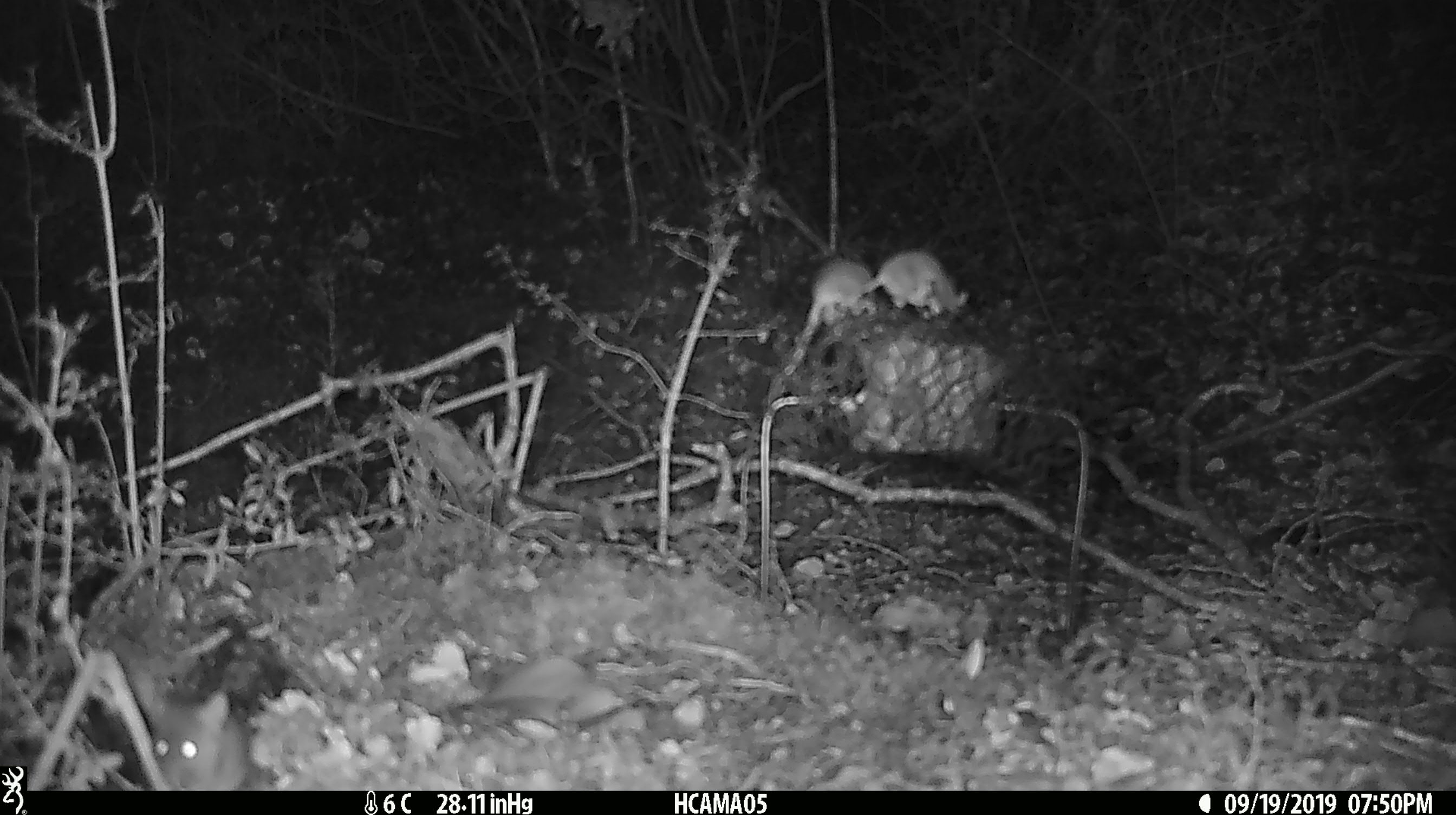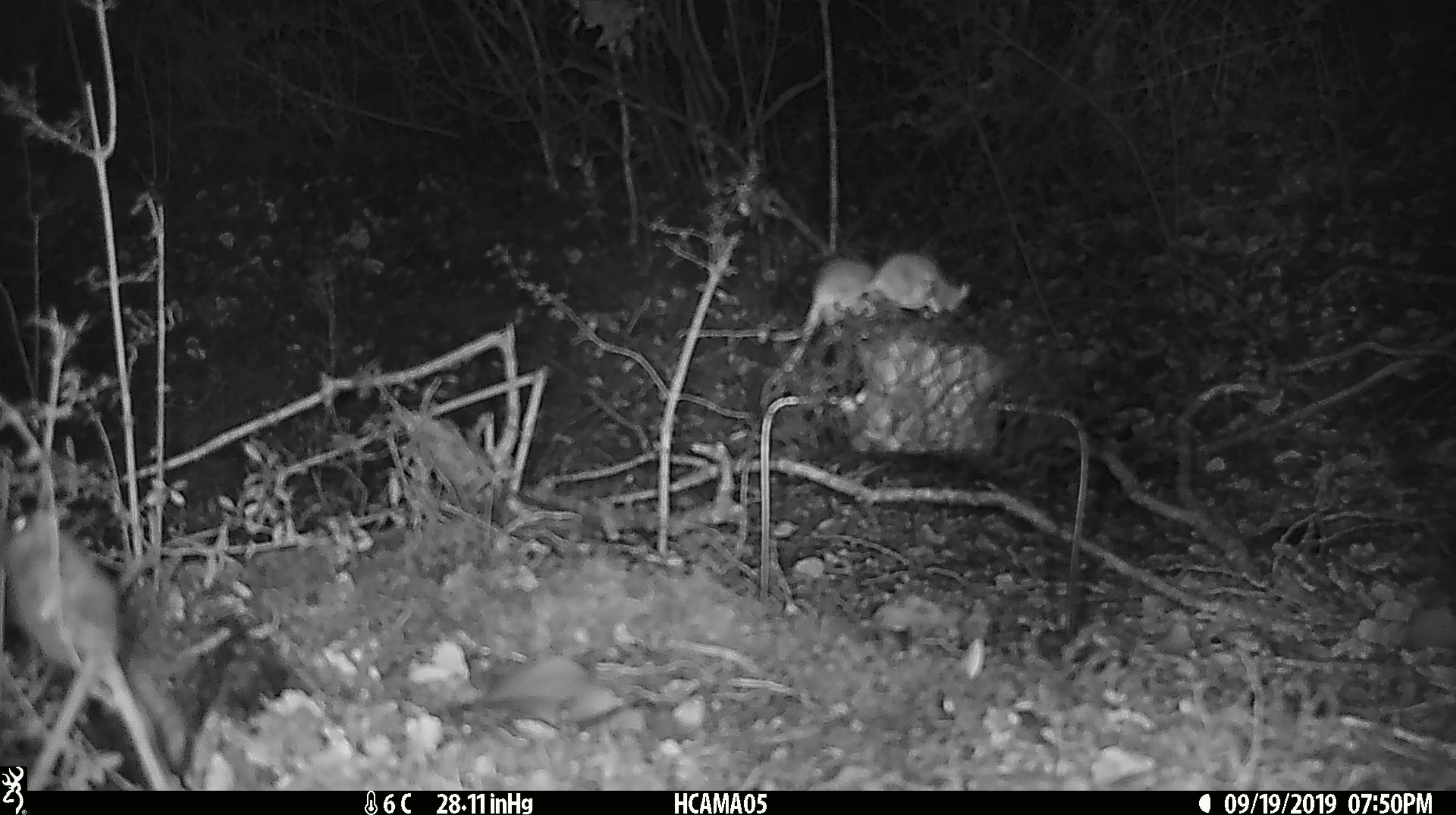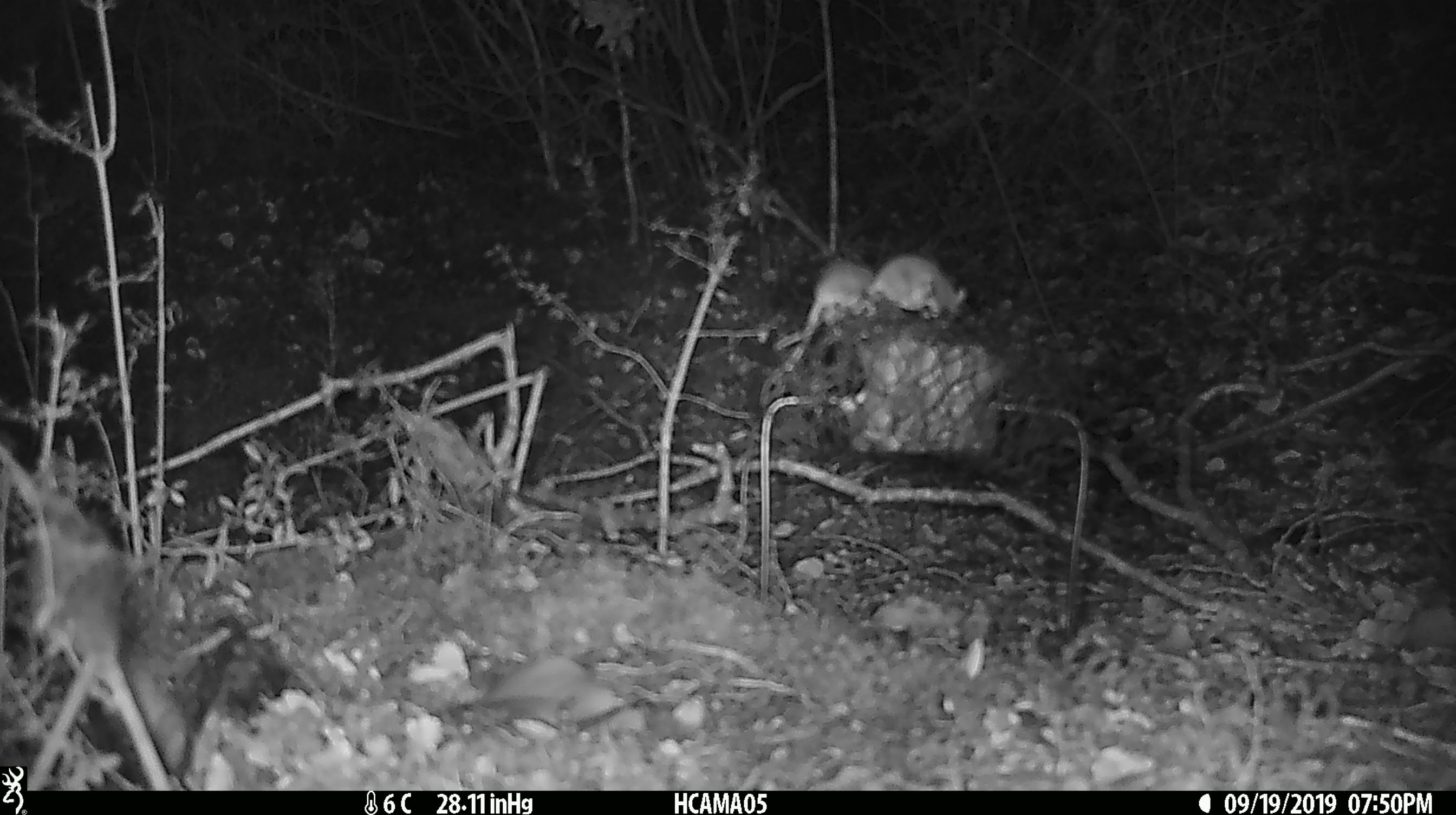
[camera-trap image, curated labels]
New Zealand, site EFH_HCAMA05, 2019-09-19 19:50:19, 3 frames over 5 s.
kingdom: Animalia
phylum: Chordata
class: Mammalia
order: Rodentia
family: Muridae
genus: Mus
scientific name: Mus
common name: mouse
Mouse (Mus).